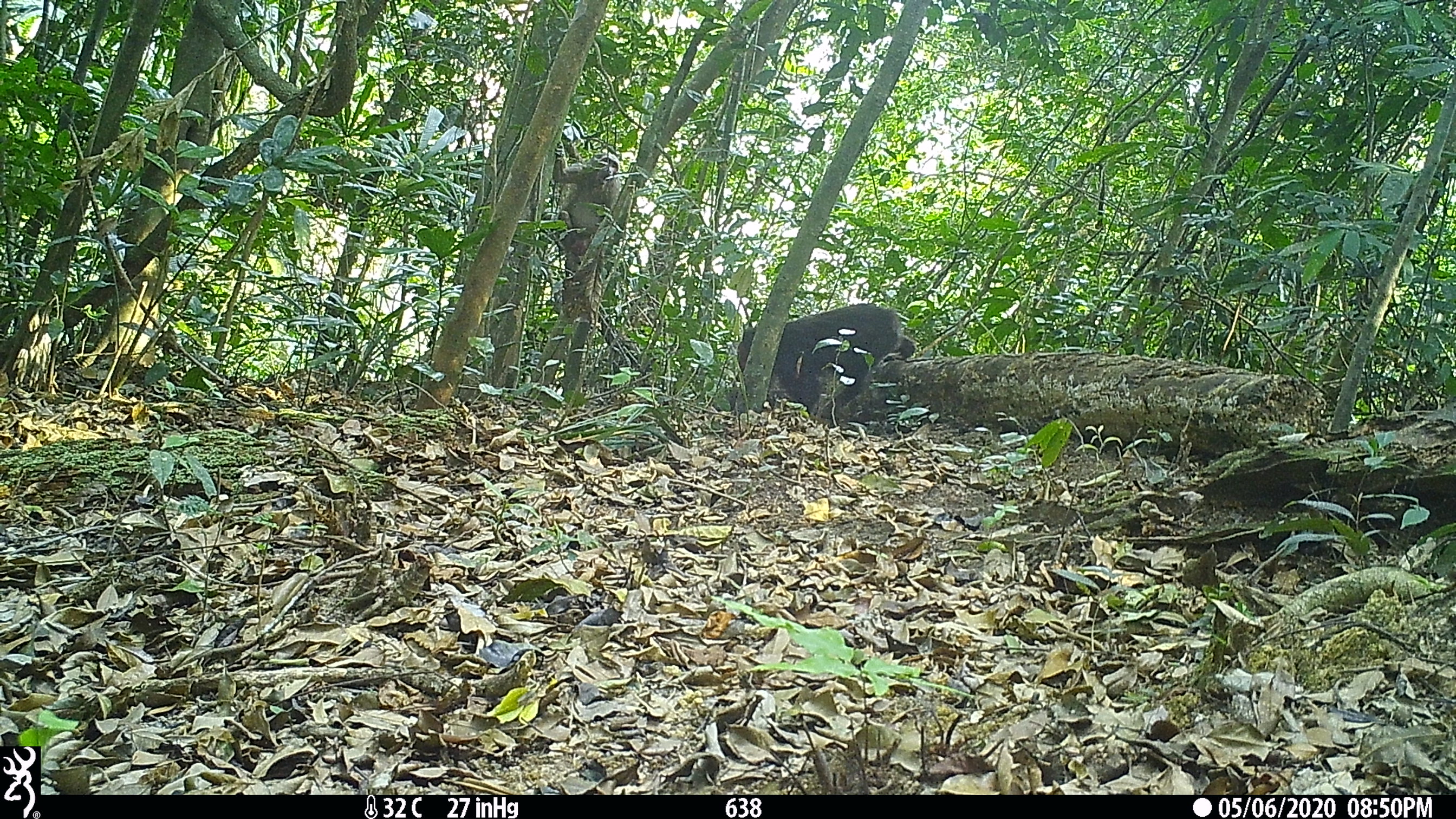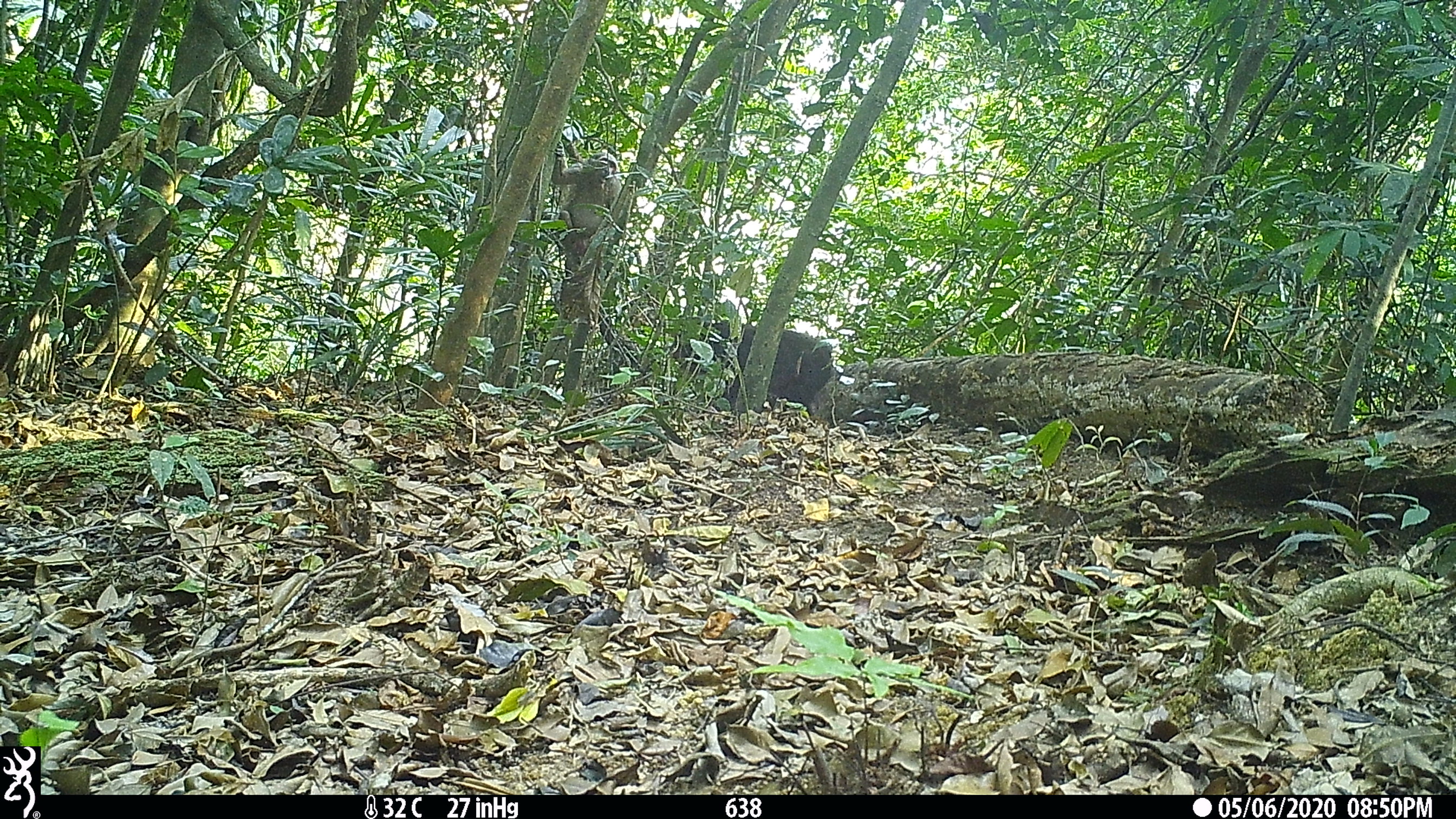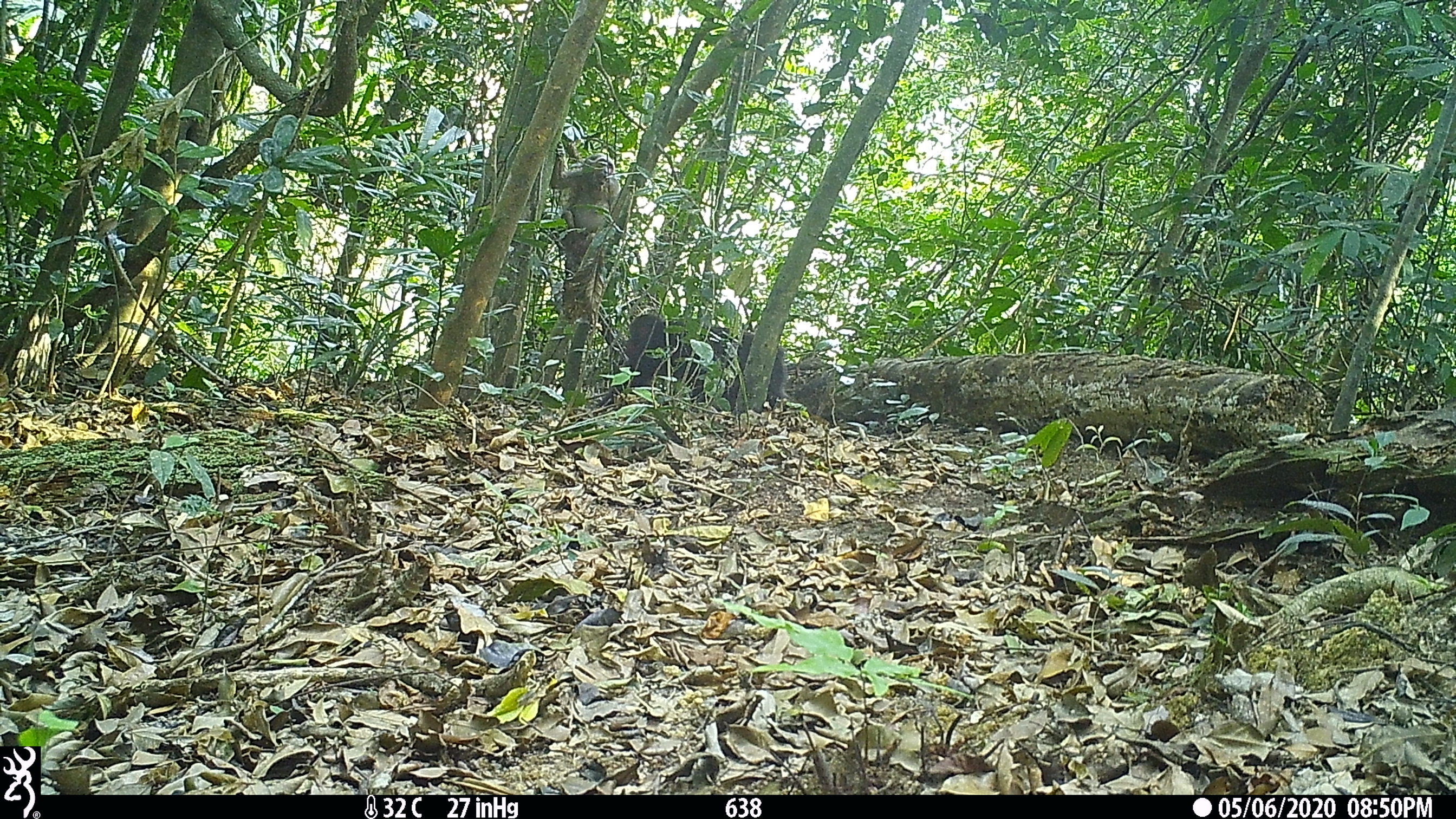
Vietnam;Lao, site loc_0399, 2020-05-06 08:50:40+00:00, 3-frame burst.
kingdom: Animalia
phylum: Chordata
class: Mammalia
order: Primates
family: Cercopithecidae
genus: Macaca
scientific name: Macaca arctoides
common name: stump-tailed macaque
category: stump tailed macaque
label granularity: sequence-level